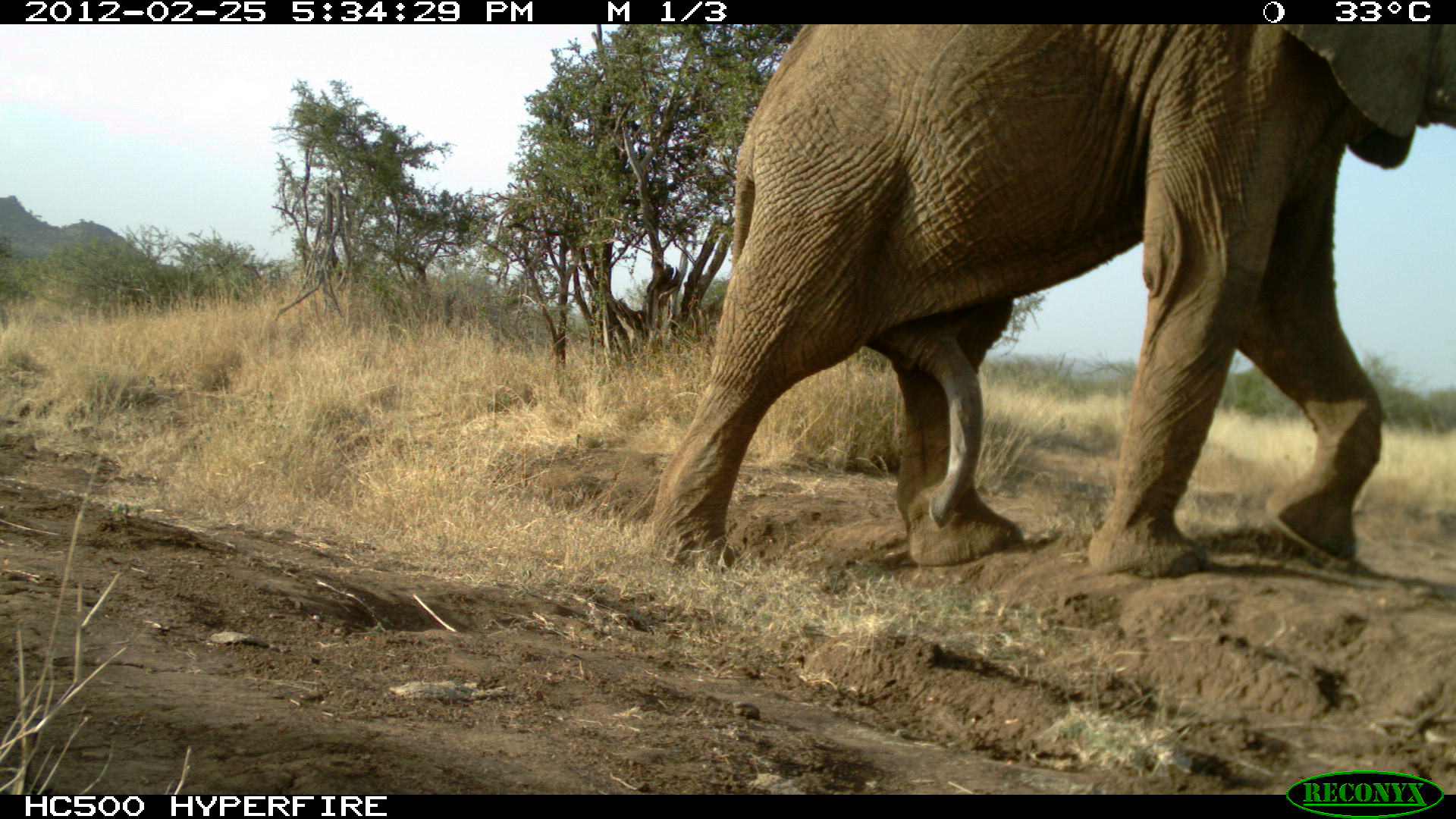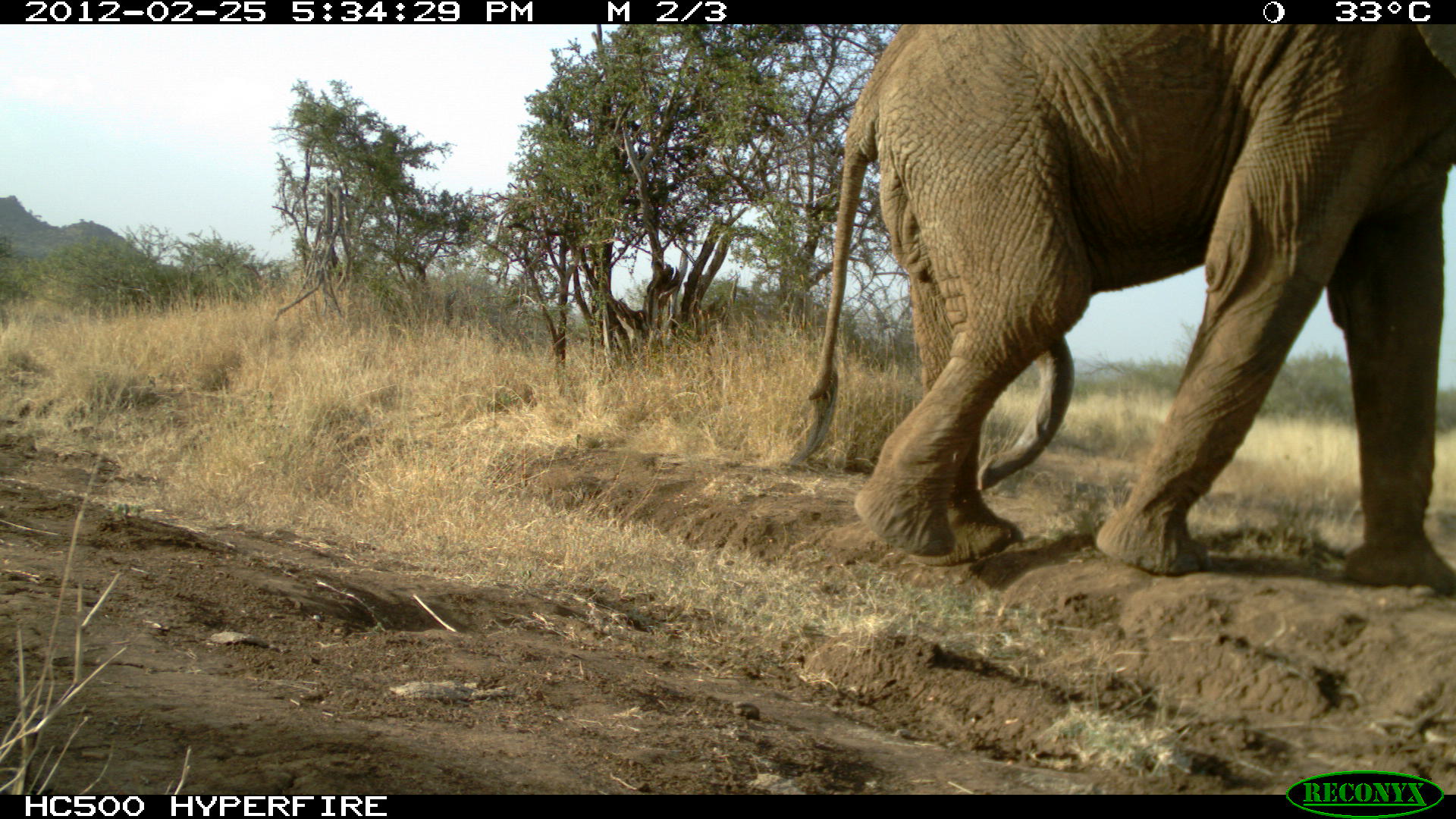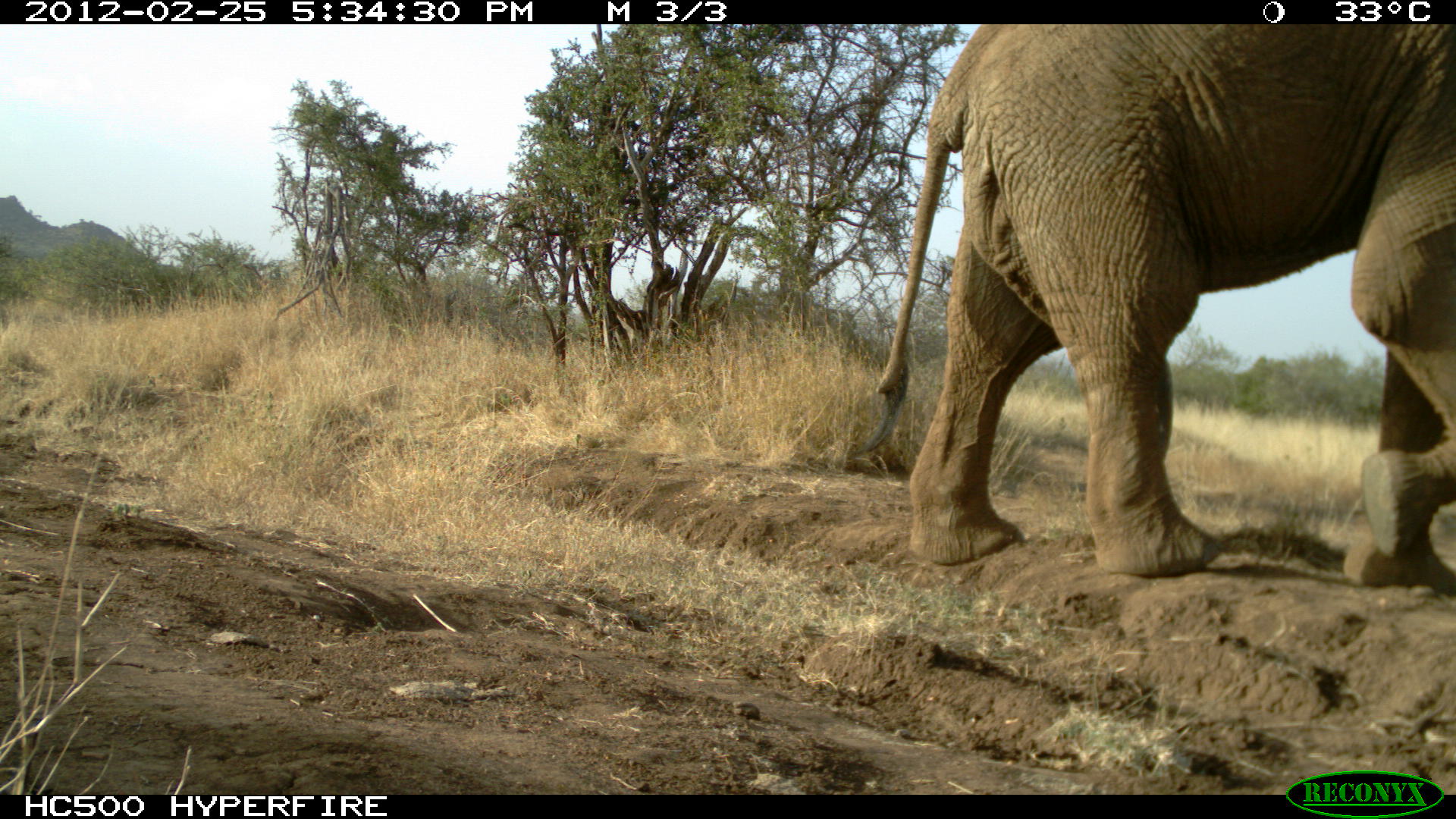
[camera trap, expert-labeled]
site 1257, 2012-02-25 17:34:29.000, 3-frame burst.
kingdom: Animalia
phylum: Chordata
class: Mammalia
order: Proboscidea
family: Elephantidae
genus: Loxodonta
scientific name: Loxodonta africana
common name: african bush elephant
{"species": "Loxodonta africana (african bush elephant)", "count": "1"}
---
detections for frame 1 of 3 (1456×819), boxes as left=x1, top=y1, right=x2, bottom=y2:
loxodonta africana: left=633, top=23, right=1450, bottom=580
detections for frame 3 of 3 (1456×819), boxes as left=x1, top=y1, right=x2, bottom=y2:
loxodonta africana: left=844, top=23, right=1451, bottom=580